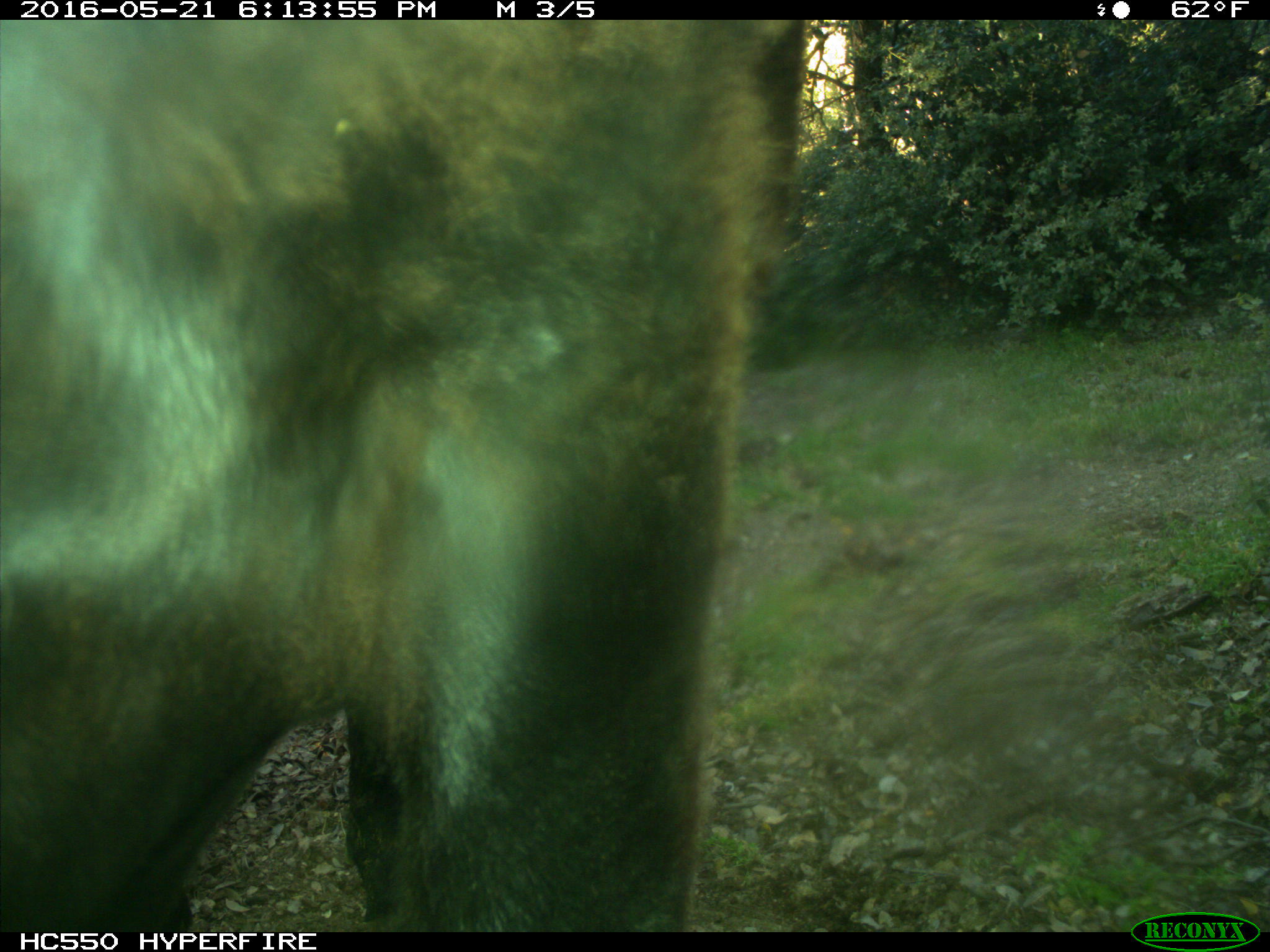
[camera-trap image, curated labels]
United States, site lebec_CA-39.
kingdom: Animalia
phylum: Chordata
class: Mammalia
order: Artiodactyla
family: Bovidae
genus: Bos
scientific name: Bos taurus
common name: domestic cow